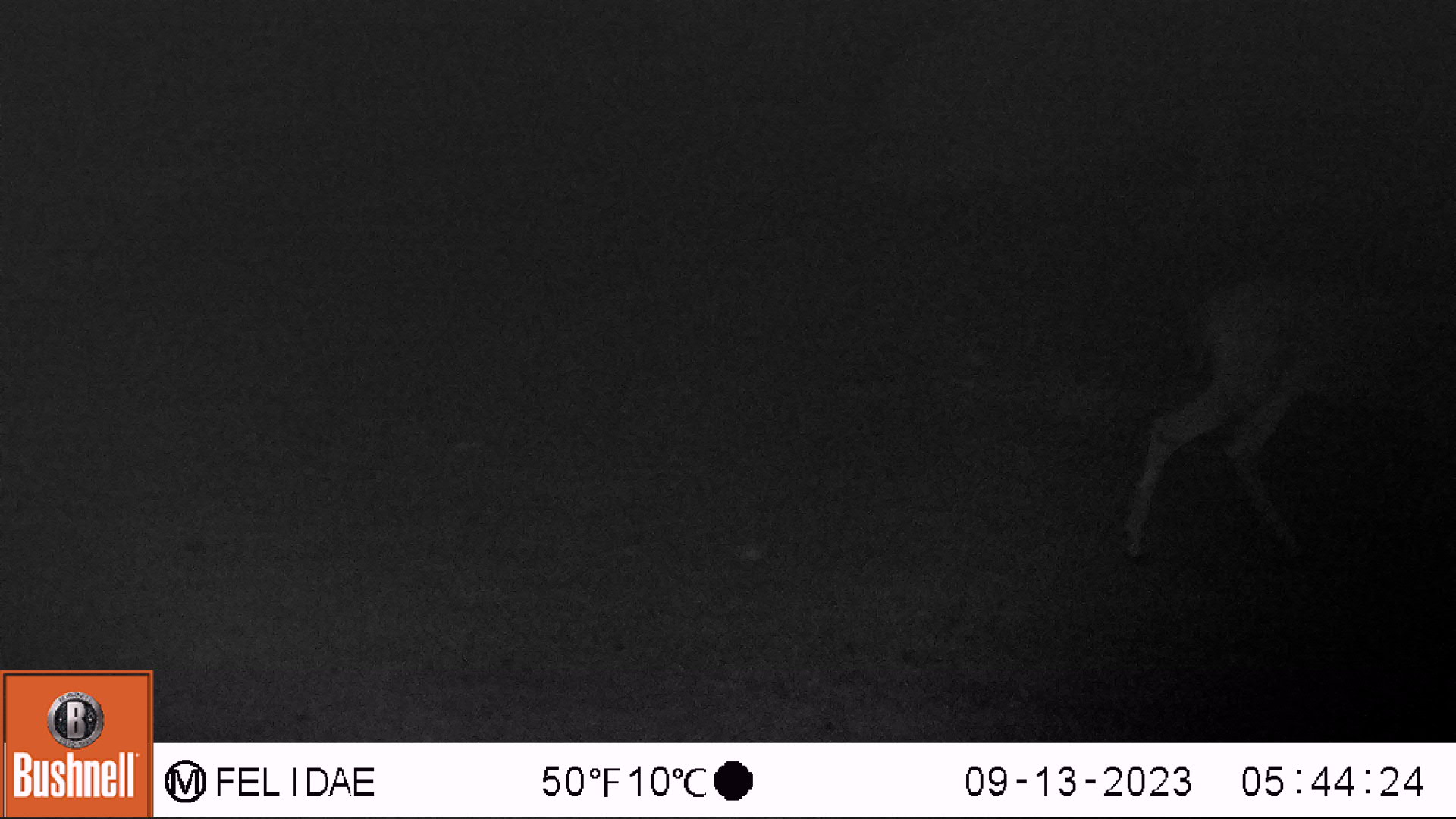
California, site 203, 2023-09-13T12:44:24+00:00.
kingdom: Animalia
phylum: Chordata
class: Mammalia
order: Artiodactyla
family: Cervidae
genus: Odocoileus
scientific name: Odocoileus hemionus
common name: mule deer